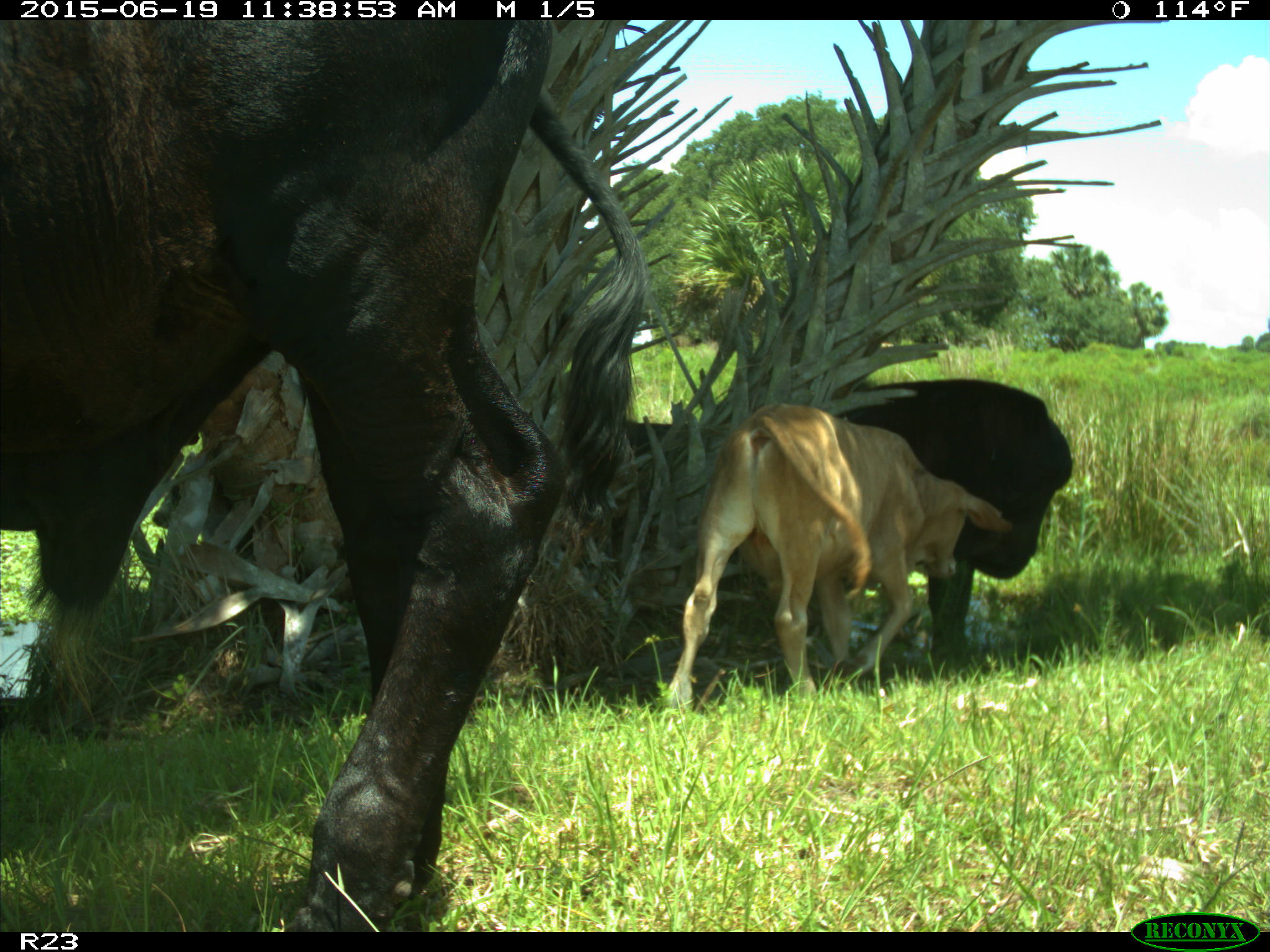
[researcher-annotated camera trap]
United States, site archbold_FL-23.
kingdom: Animalia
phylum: Chordata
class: Mammalia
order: Artiodactyla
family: Bovidae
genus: Bos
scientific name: Bos taurus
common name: domestic cow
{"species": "Bos taurus (domestic cow)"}